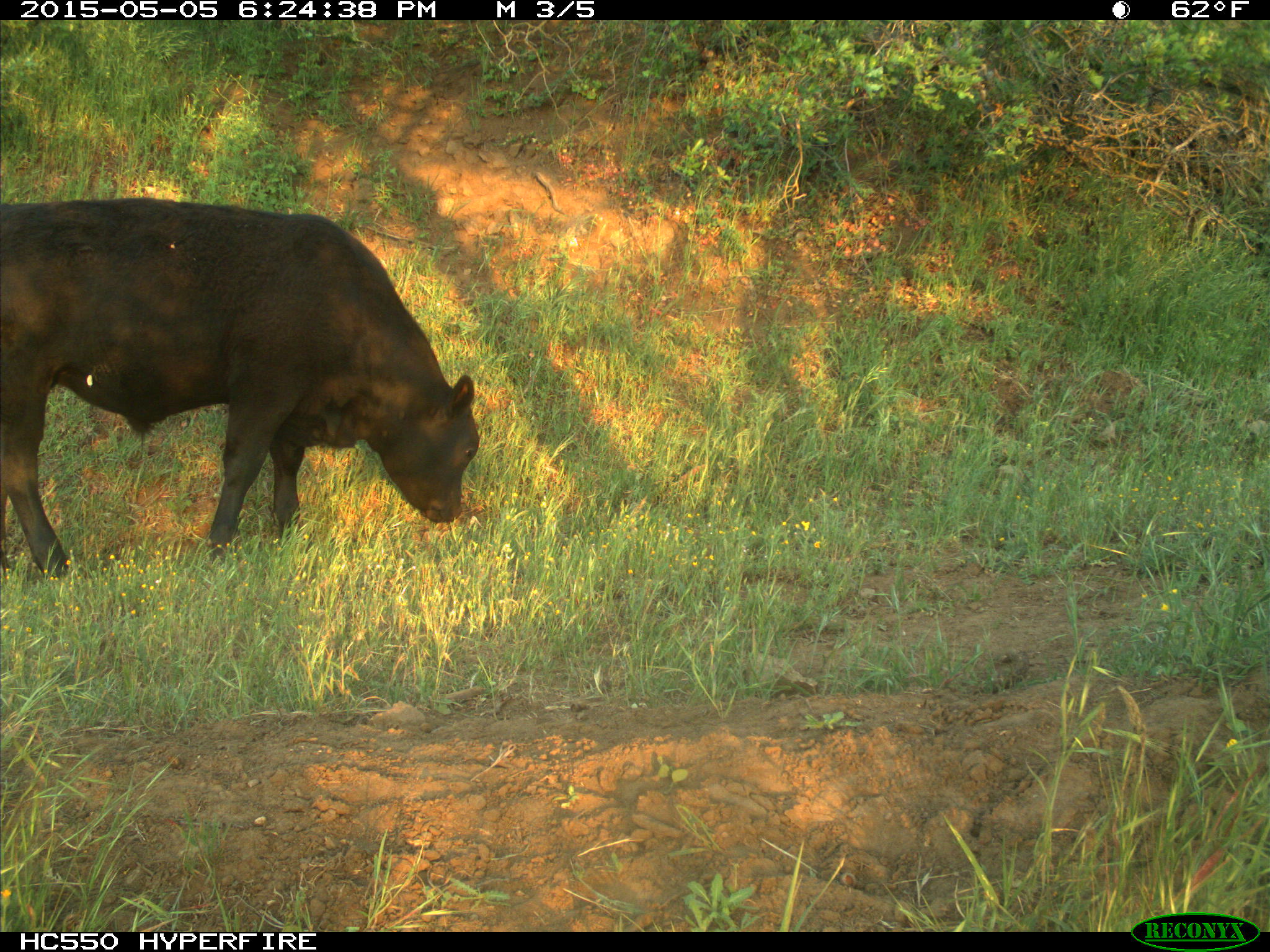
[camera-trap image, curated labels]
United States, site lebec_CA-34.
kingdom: Animalia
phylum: Chordata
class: Mammalia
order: Artiodactyla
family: Bovidae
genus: Bos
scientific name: Bos taurus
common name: domestic cow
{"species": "Bos taurus (domestic cow)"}